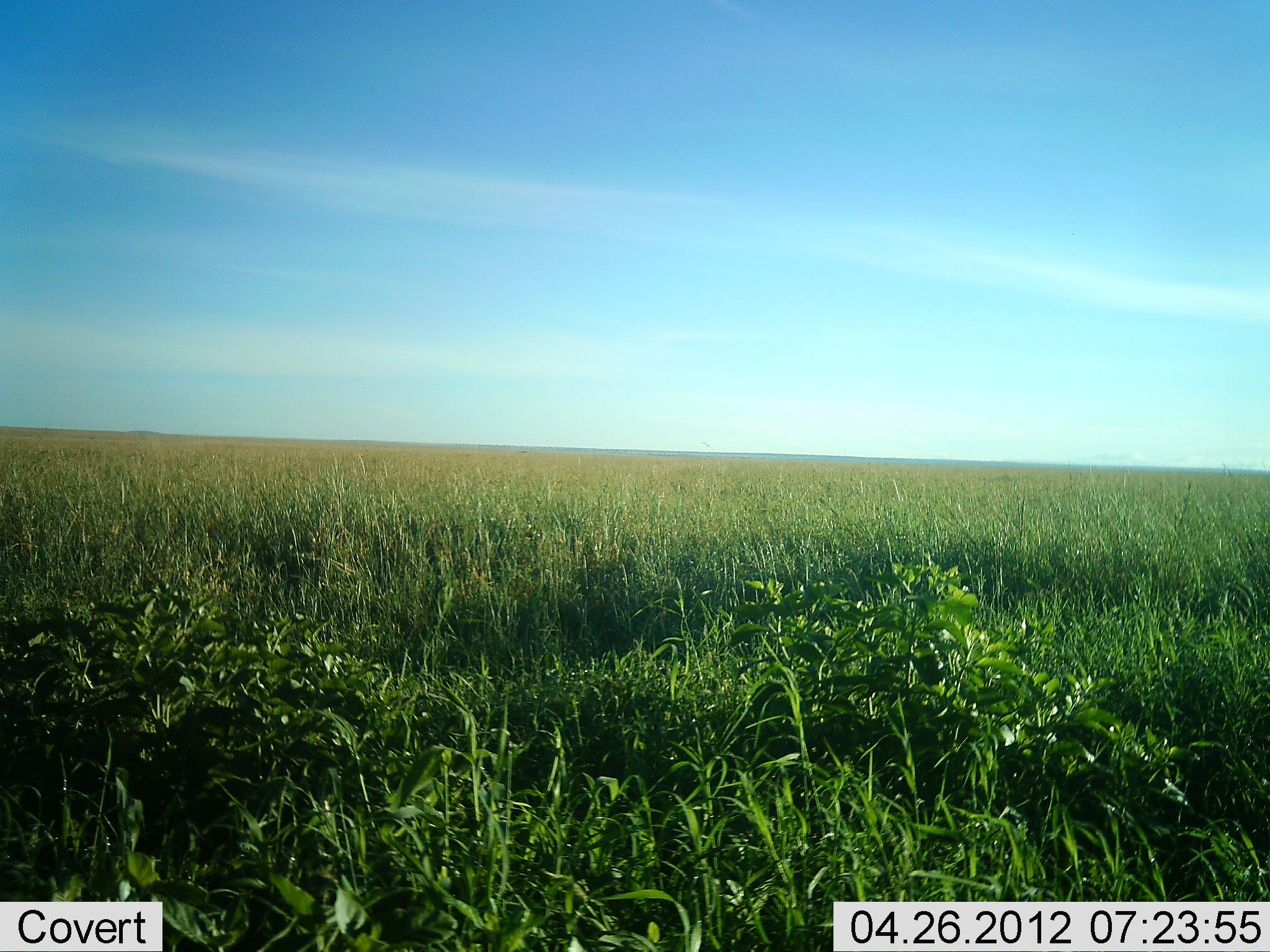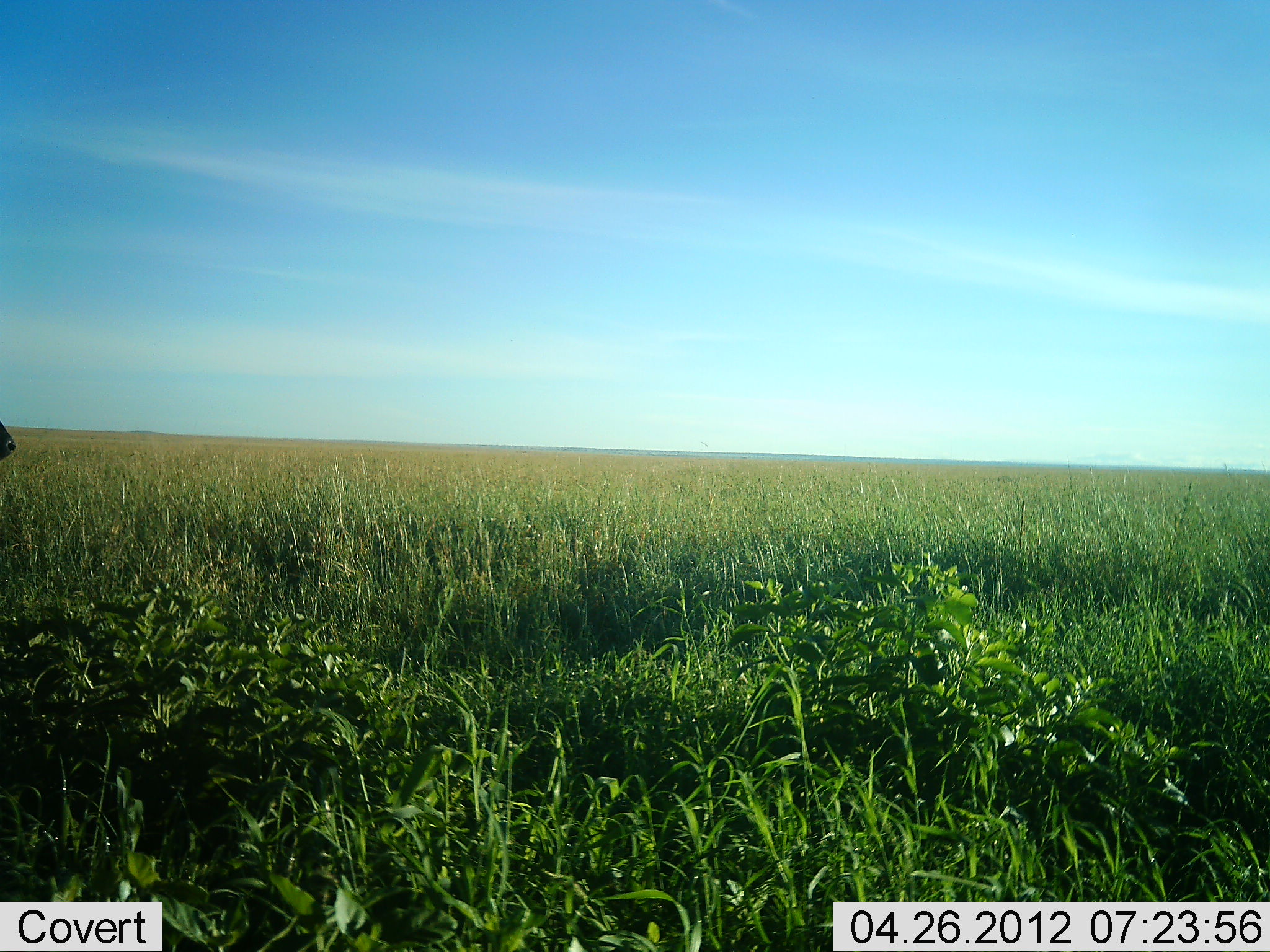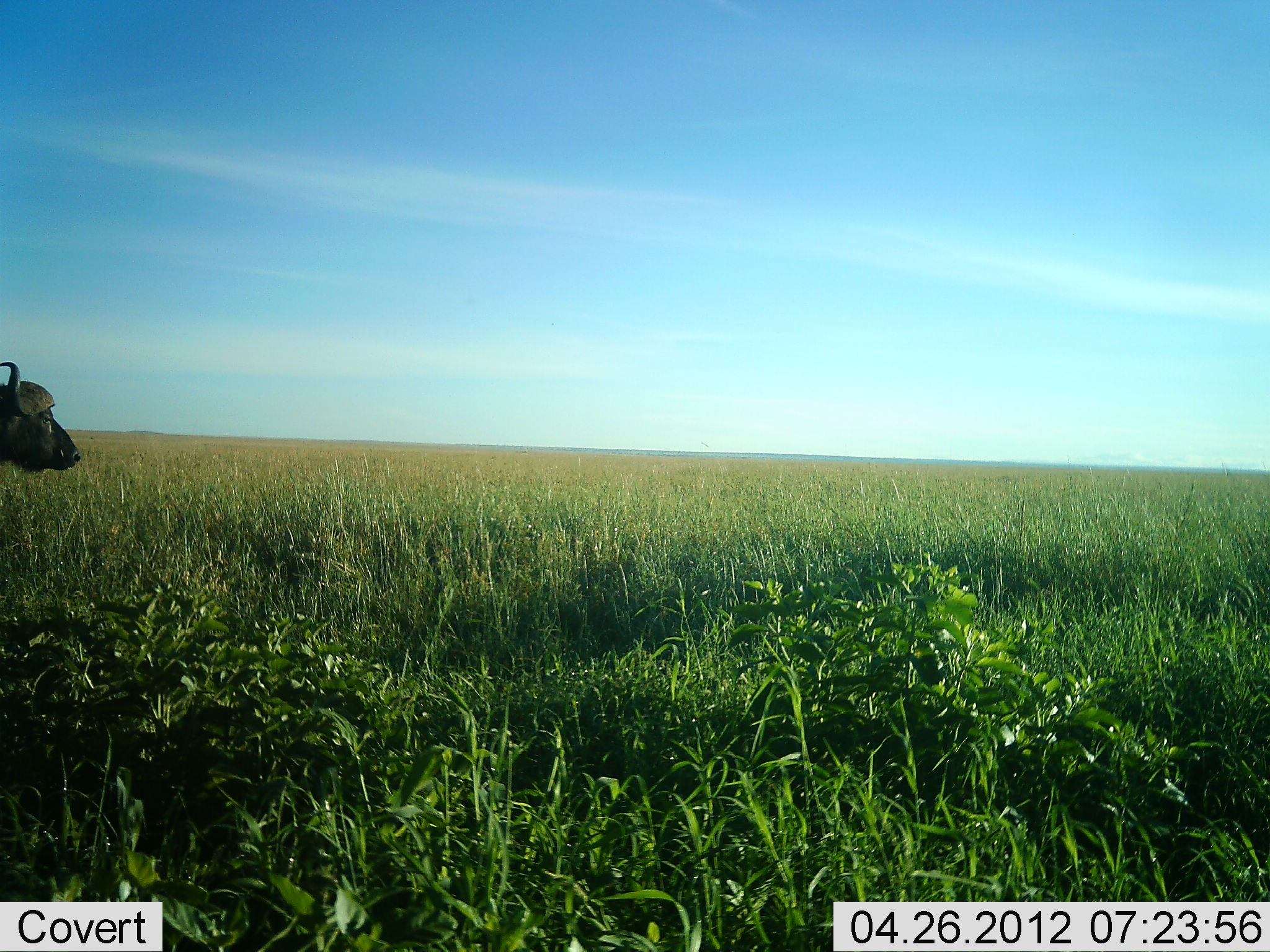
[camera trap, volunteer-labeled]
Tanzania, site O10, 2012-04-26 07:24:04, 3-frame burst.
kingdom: Animalia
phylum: Chordata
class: Mammalia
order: Artiodactyla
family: Bovidae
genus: Syncerus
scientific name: Syncerus caffer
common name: cape buffalo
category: buffalo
Buffalo (cape buffalo) (Syncerus caffer), count 1. Behavior (volunteer vote fractions): standing 0%, resting 0%, moving 100%, interacting 0%. Young present (vote fraction): 0%. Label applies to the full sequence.